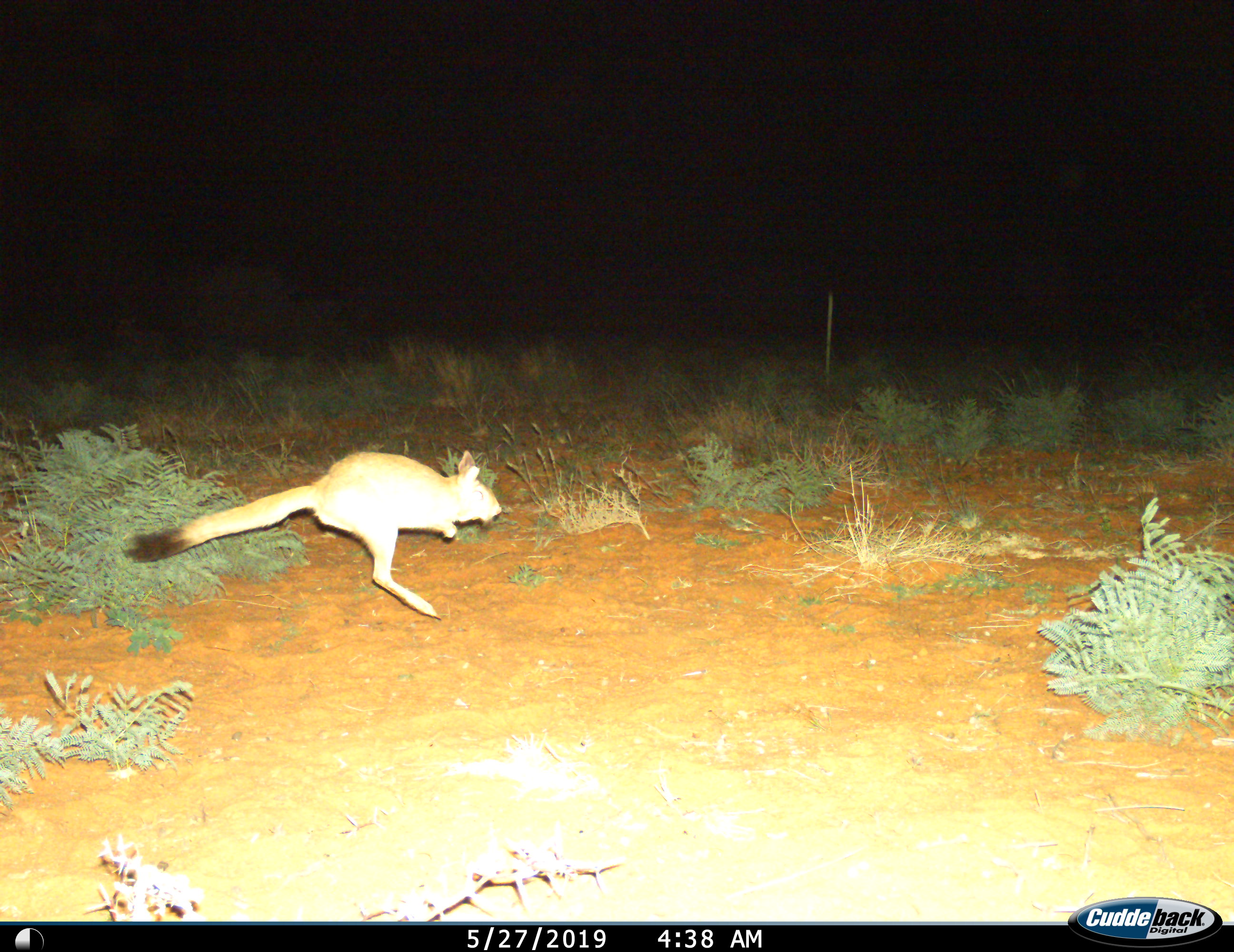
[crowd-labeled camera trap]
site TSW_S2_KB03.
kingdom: Animalia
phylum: Chordata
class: Mammalia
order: Rodentia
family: Pedetidae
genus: Pedetes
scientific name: Pedetes capensis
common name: springhare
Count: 1.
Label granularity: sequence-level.